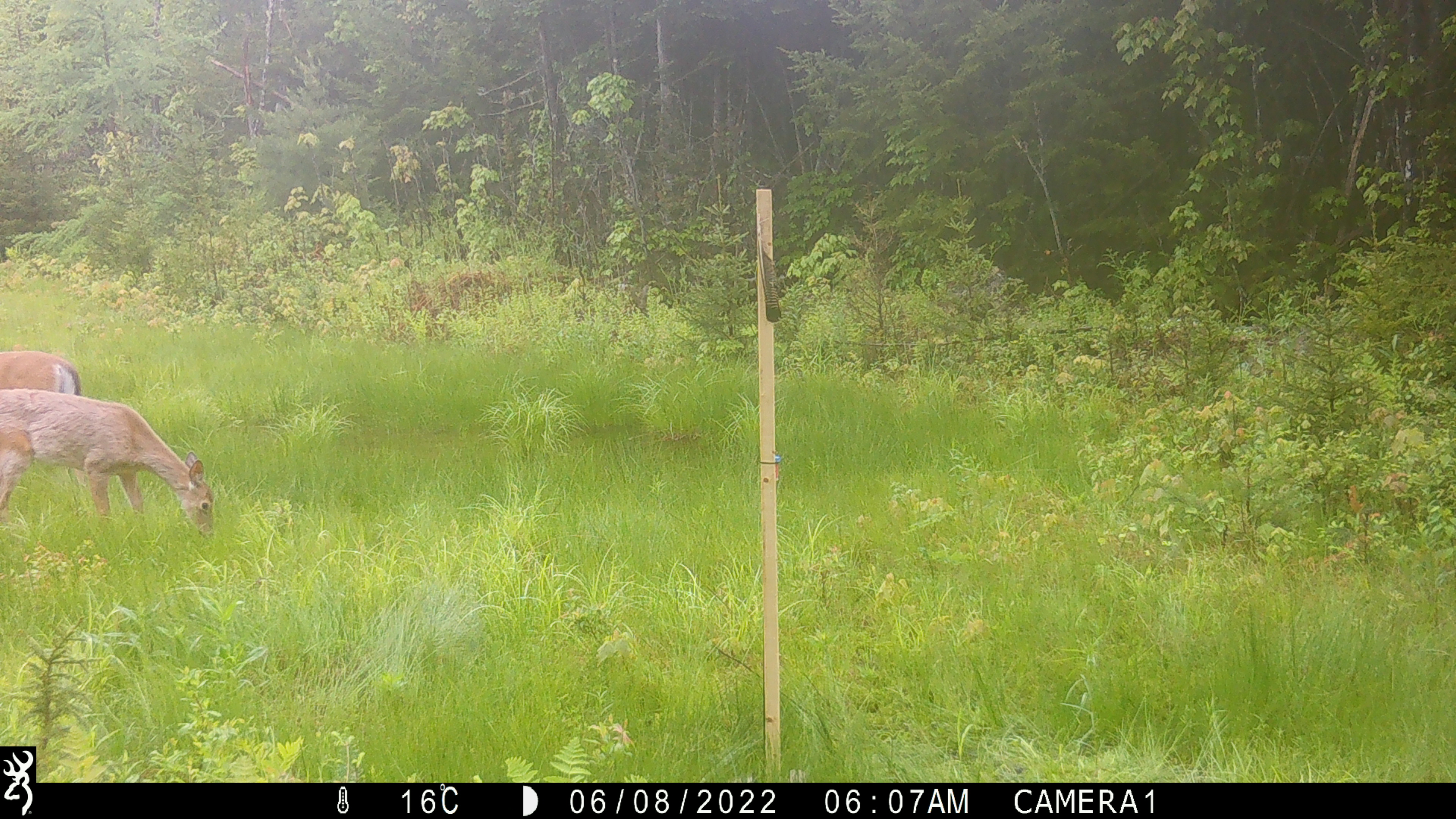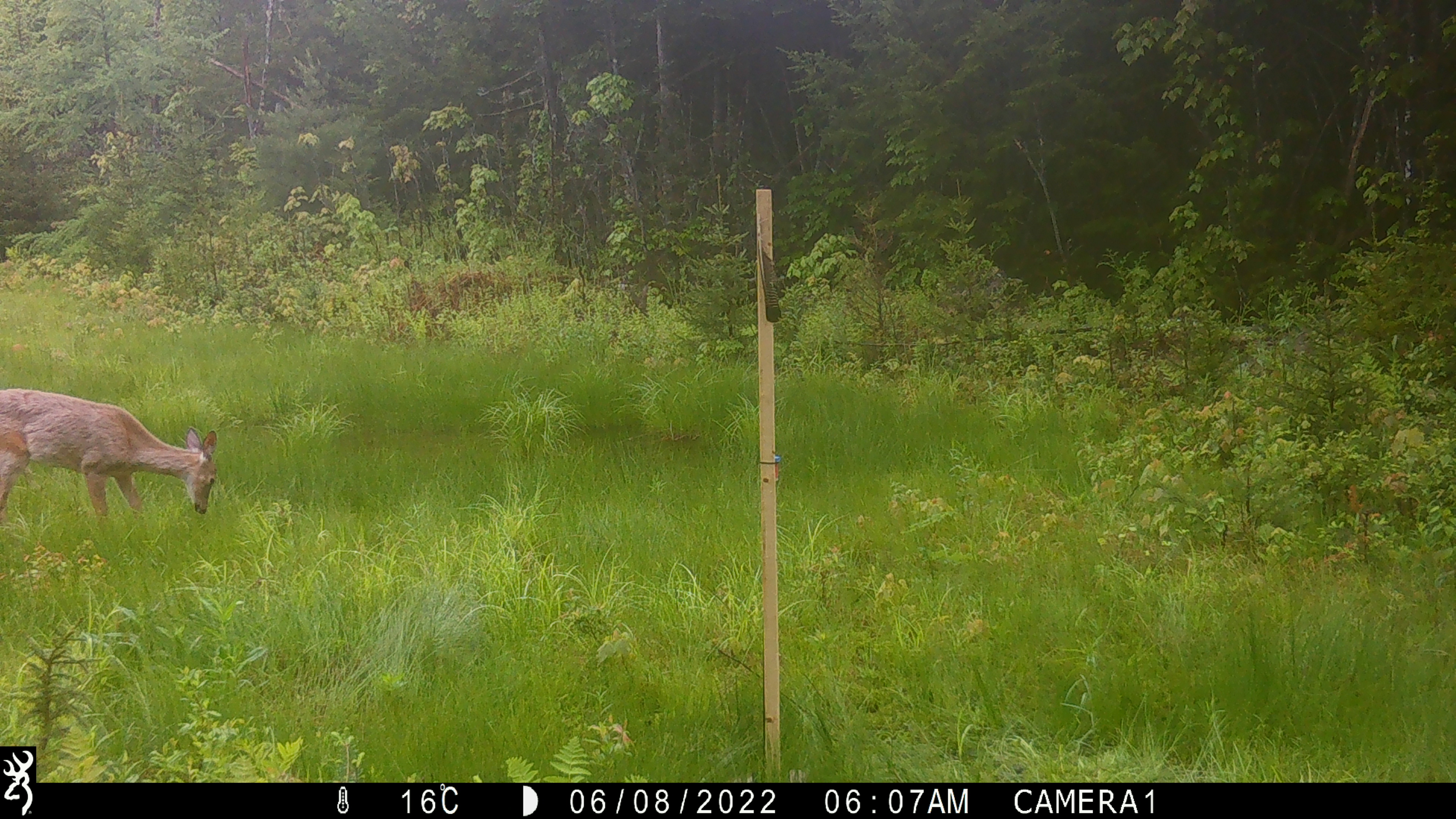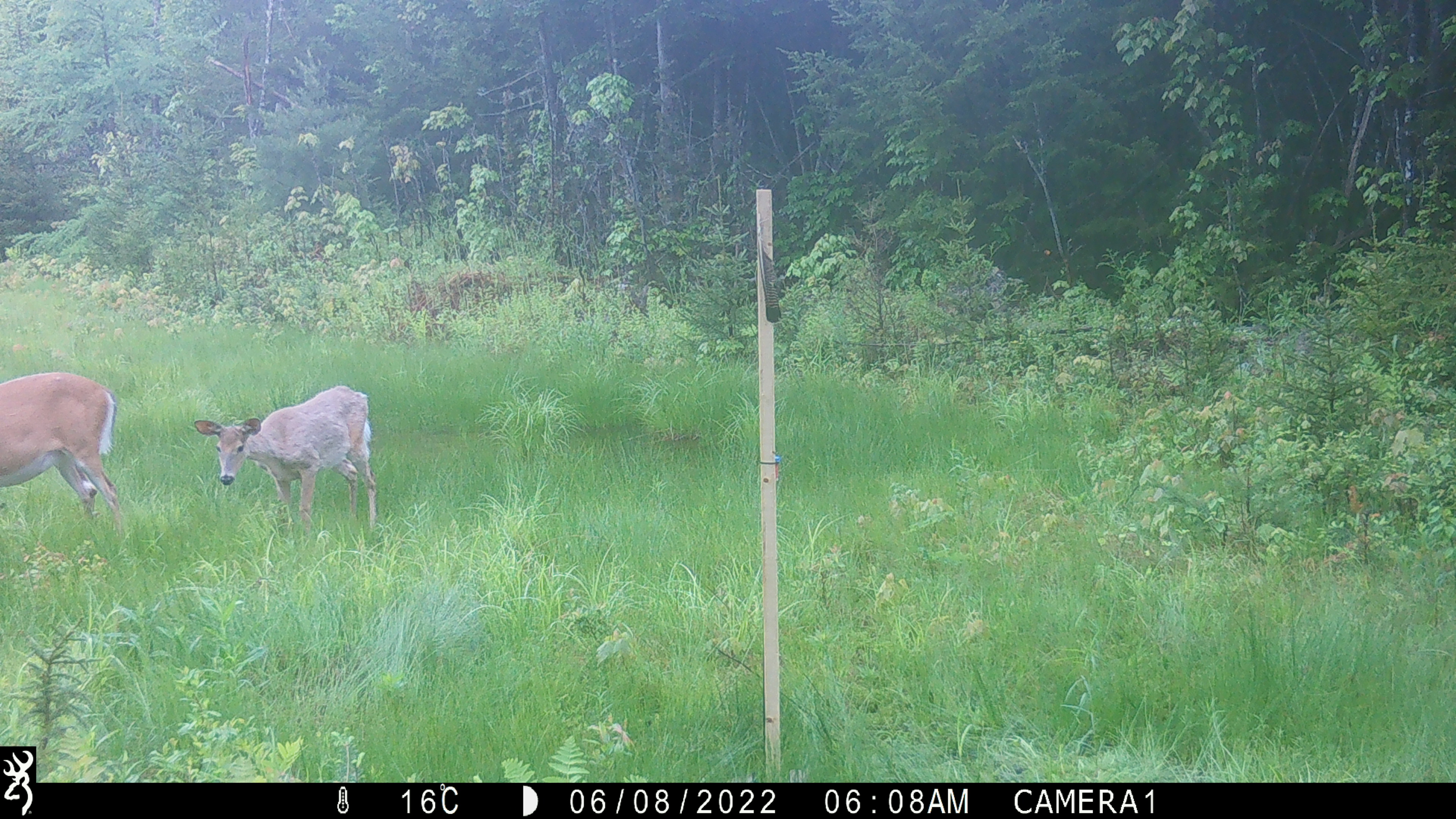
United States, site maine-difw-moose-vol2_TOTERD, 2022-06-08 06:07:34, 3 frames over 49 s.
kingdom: Animalia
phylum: Chordata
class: Mammalia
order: Artiodactyla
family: Cervidae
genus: Odocoileus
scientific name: Odocoileus virginianus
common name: white-tailed deer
White-tailed deer (Odocoileus virginianus).